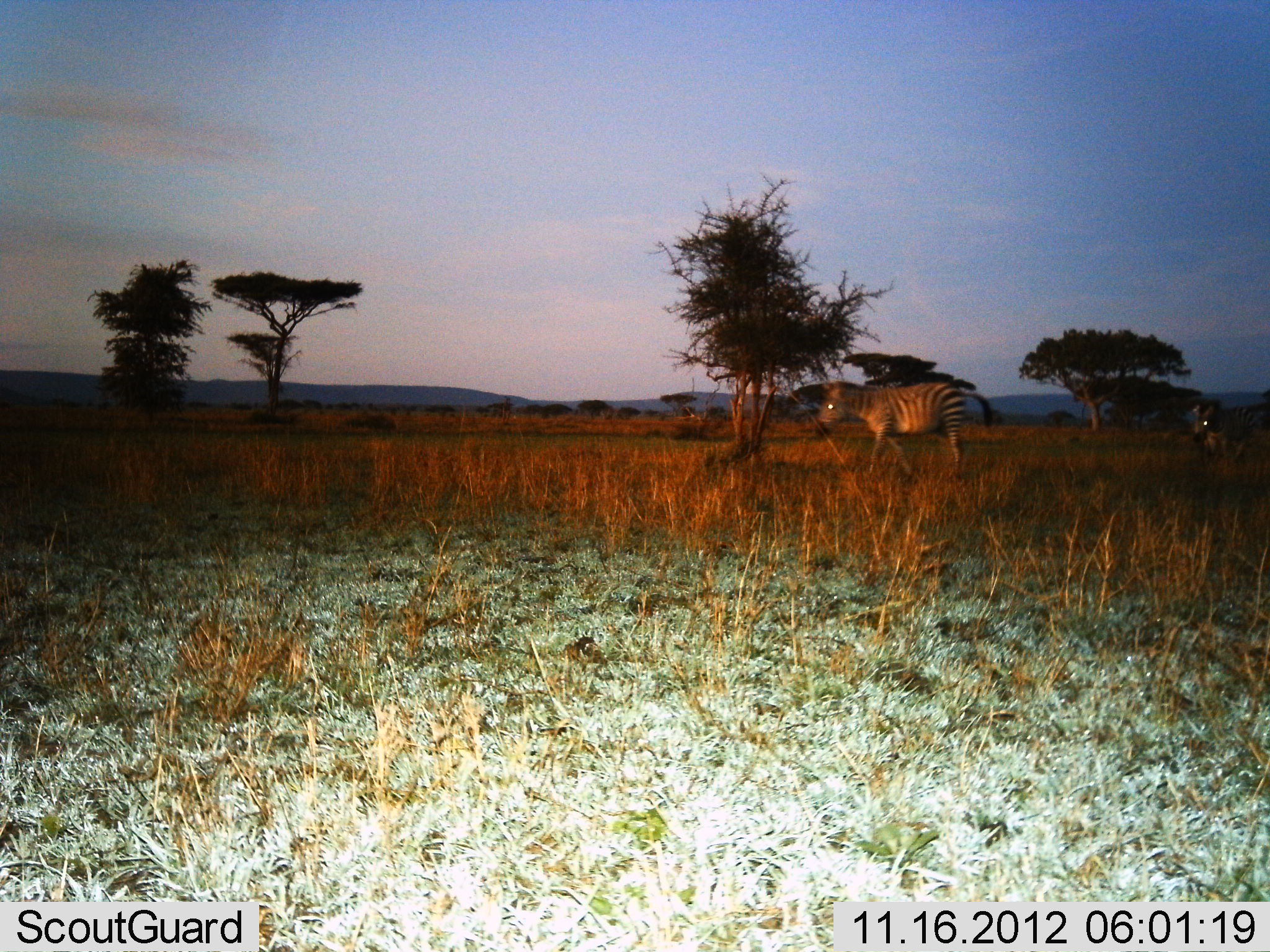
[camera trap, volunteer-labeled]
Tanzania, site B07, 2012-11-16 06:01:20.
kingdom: Animalia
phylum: Chordata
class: Mammalia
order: Perissodactyla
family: Equidae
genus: Equus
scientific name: Equus quagga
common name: plains zebra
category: zebra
Zebra (plains zebra) (Equus quagga), count 2. Behavior (volunteer vote fractions): standing 0%, resting 0%, moving 90%, interacting 0%. Young present (vote fraction): 0%. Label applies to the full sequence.